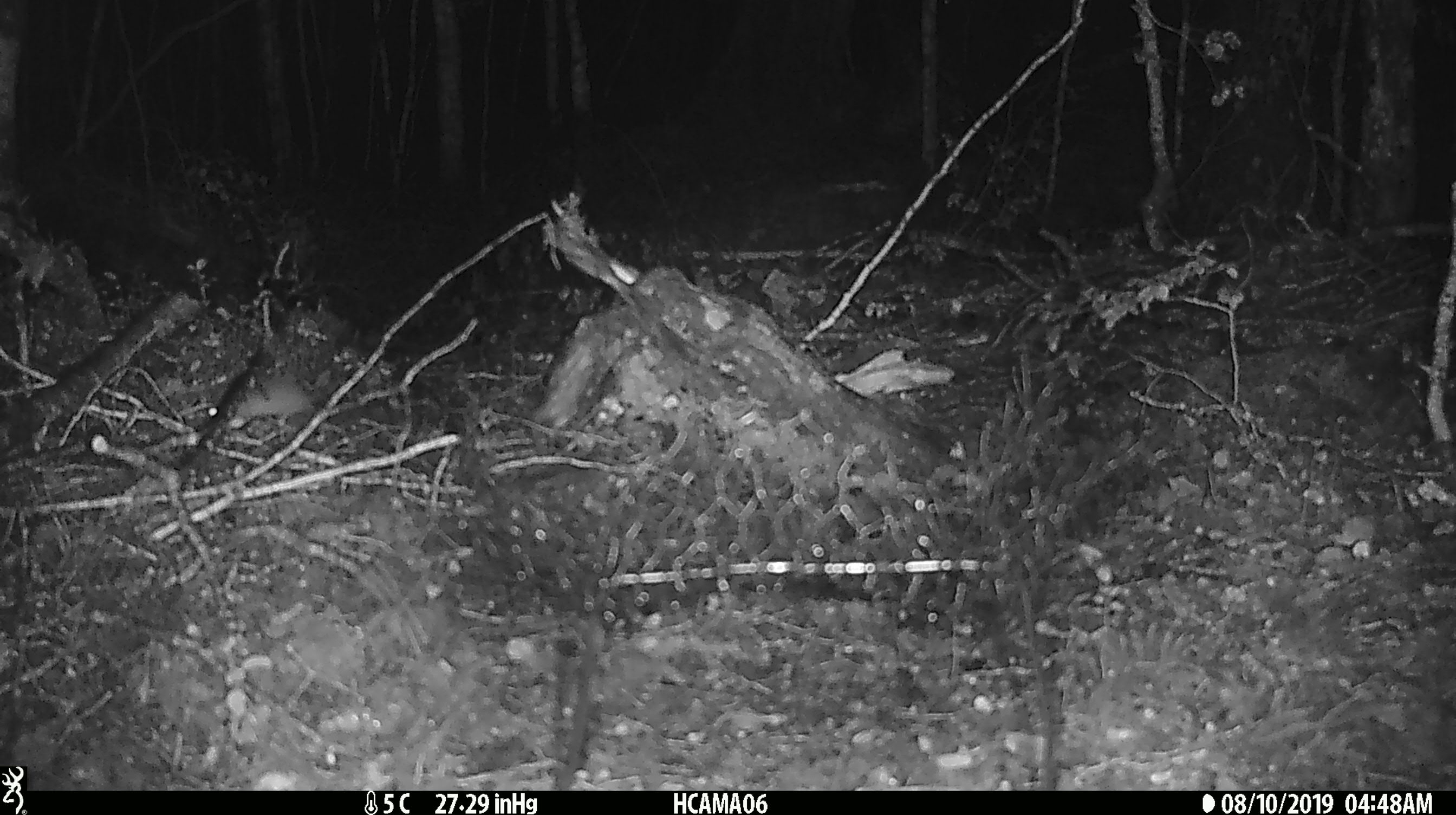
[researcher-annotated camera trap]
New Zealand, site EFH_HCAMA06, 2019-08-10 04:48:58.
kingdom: Animalia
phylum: Chordata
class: Mammalia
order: Rodentia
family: Muridae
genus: Mus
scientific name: Mus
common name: mouse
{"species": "mouse (Mus)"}